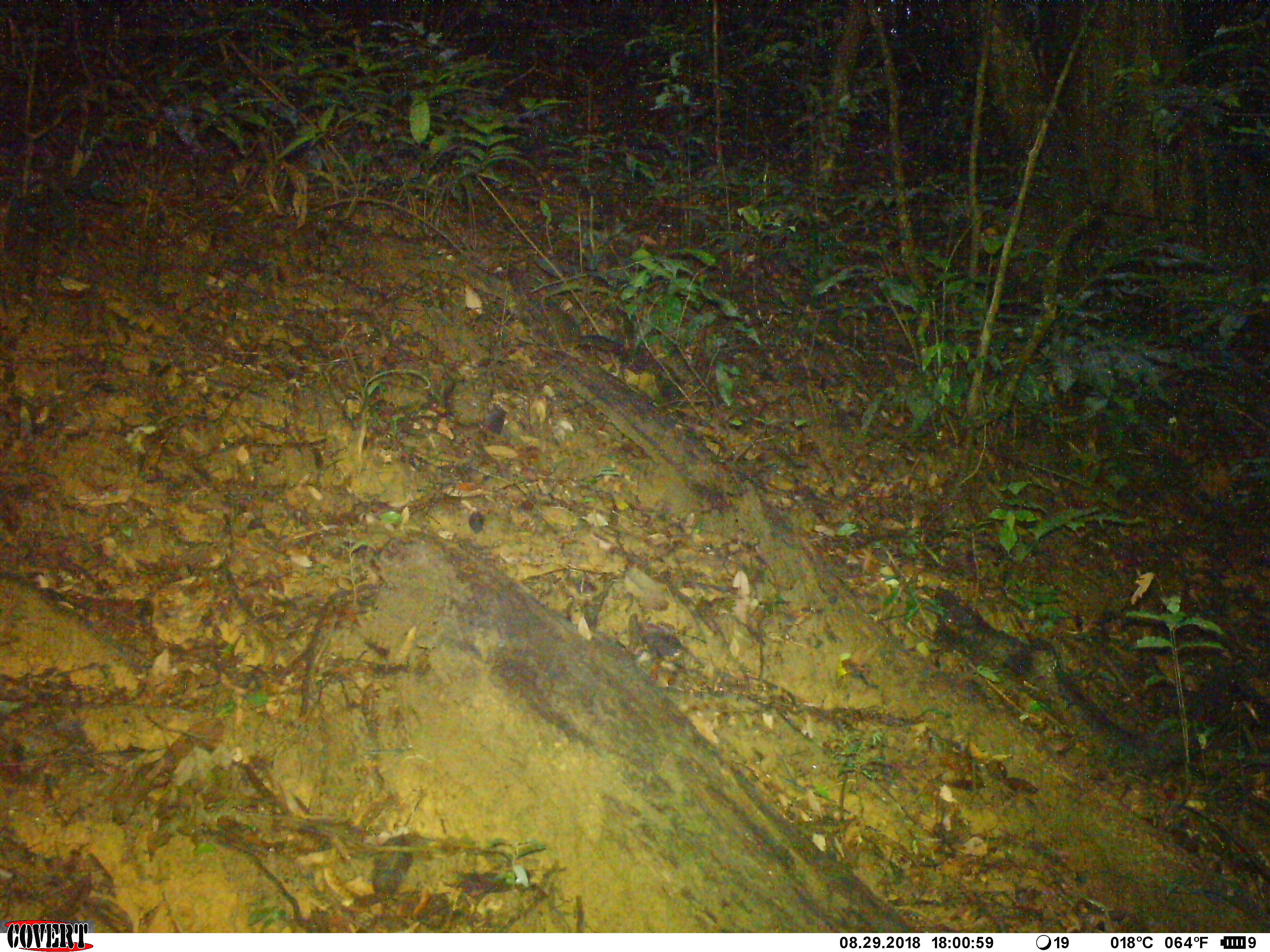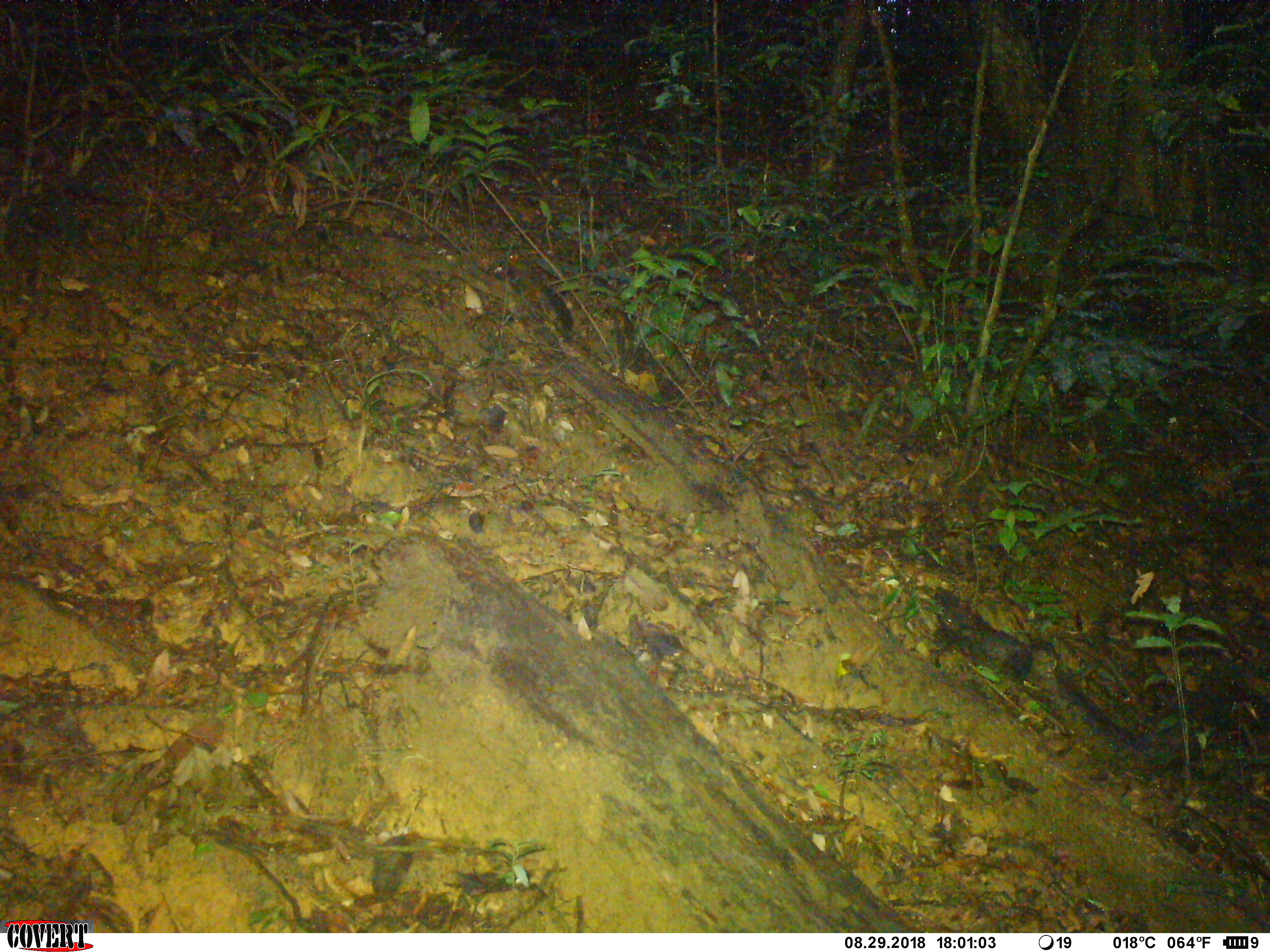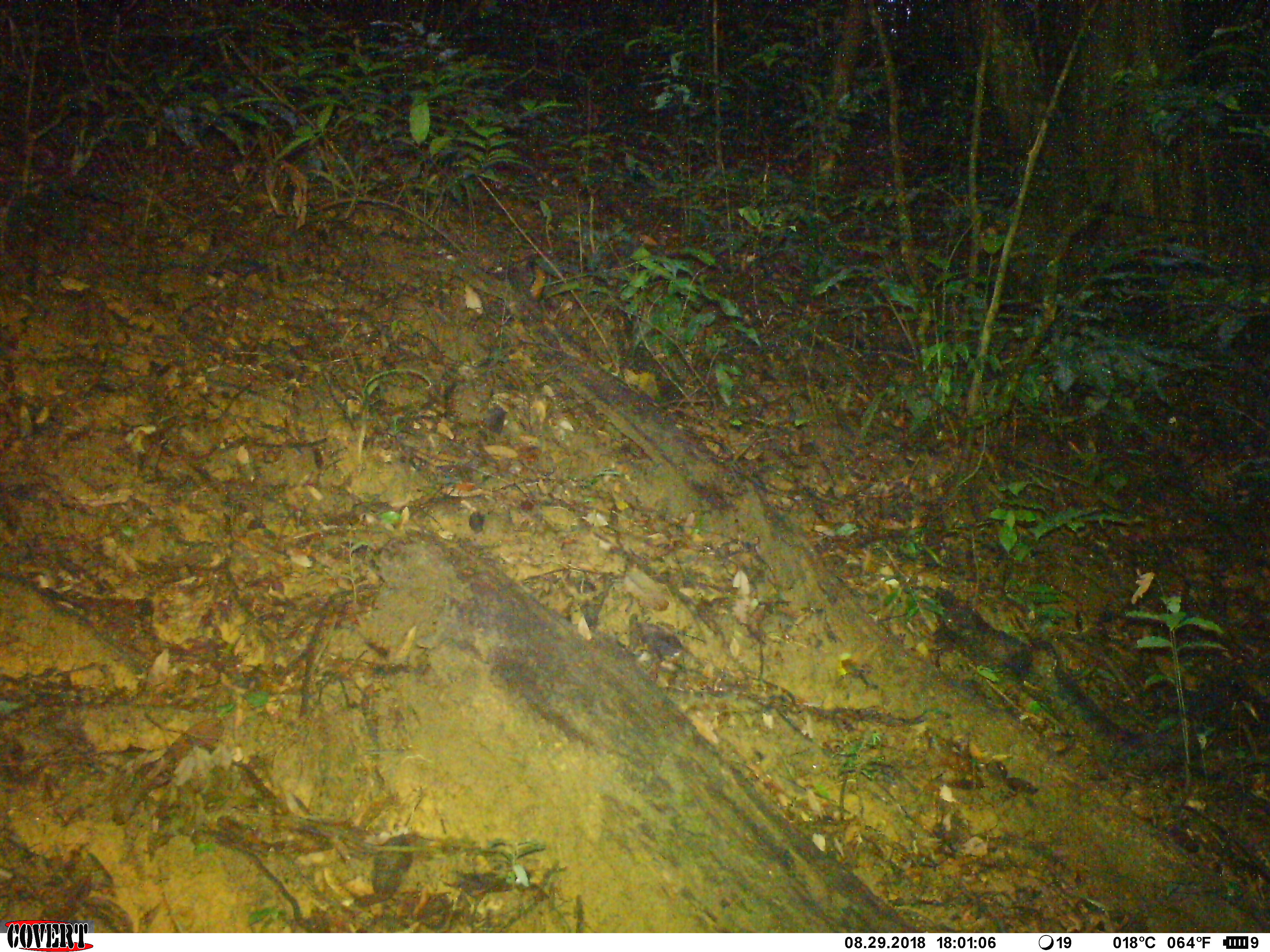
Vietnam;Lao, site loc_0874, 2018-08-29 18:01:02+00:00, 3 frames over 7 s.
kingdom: Animalia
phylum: Chordata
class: Mammalia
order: Rodentia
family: Sciuridae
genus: Dremomys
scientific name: Dremomys rufigenis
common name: red-cheeked squirrel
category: red cheeked squirrel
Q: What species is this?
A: Red cheeked squirrel (red-cheeked squirrel) (Dremomys rufigenis).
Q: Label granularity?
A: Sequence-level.